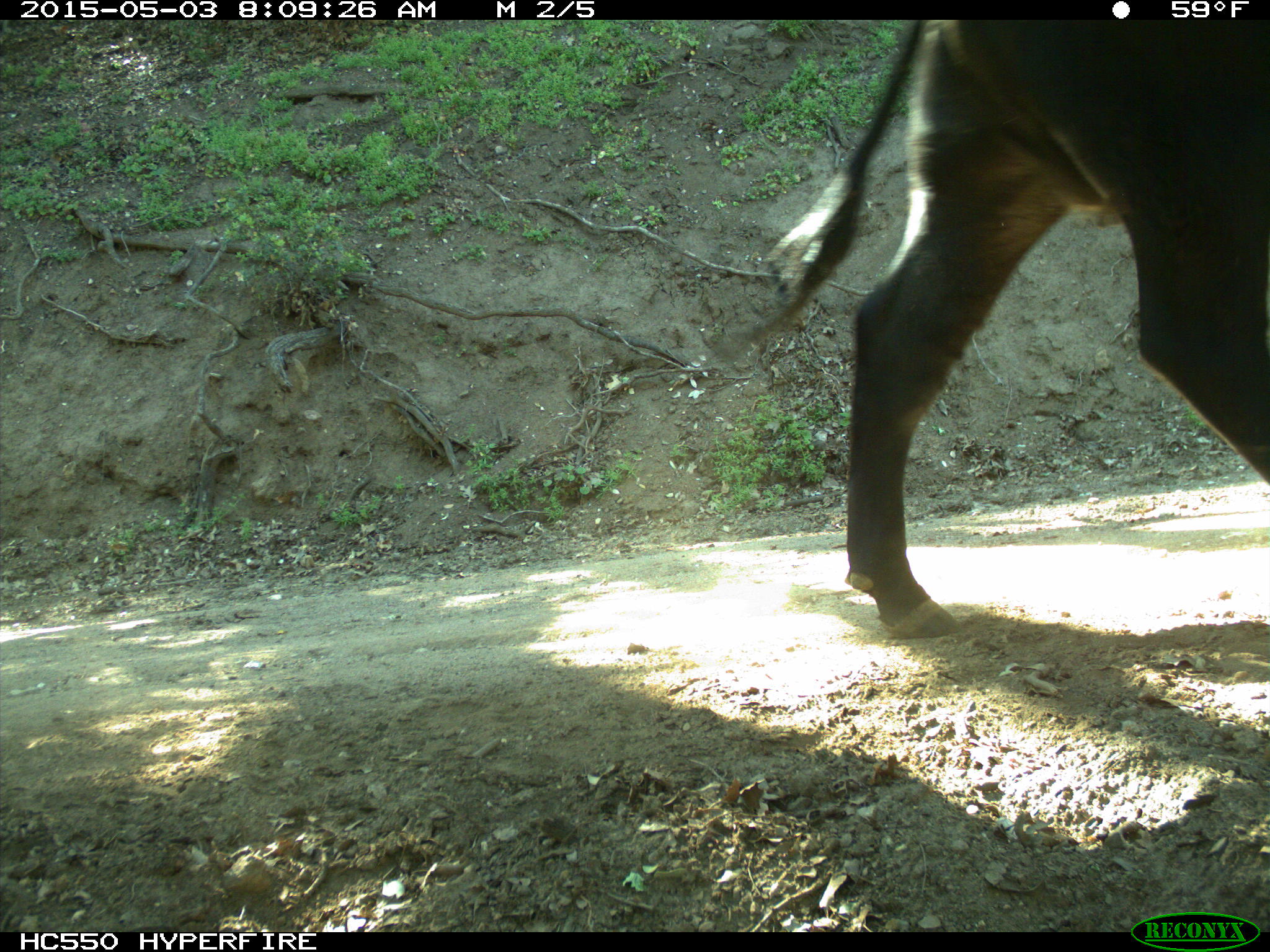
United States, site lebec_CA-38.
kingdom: Animalia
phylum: Chordata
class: Mammalia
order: Artiodactyla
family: Bovidae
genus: Bos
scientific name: Bos taurus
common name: domestic cow